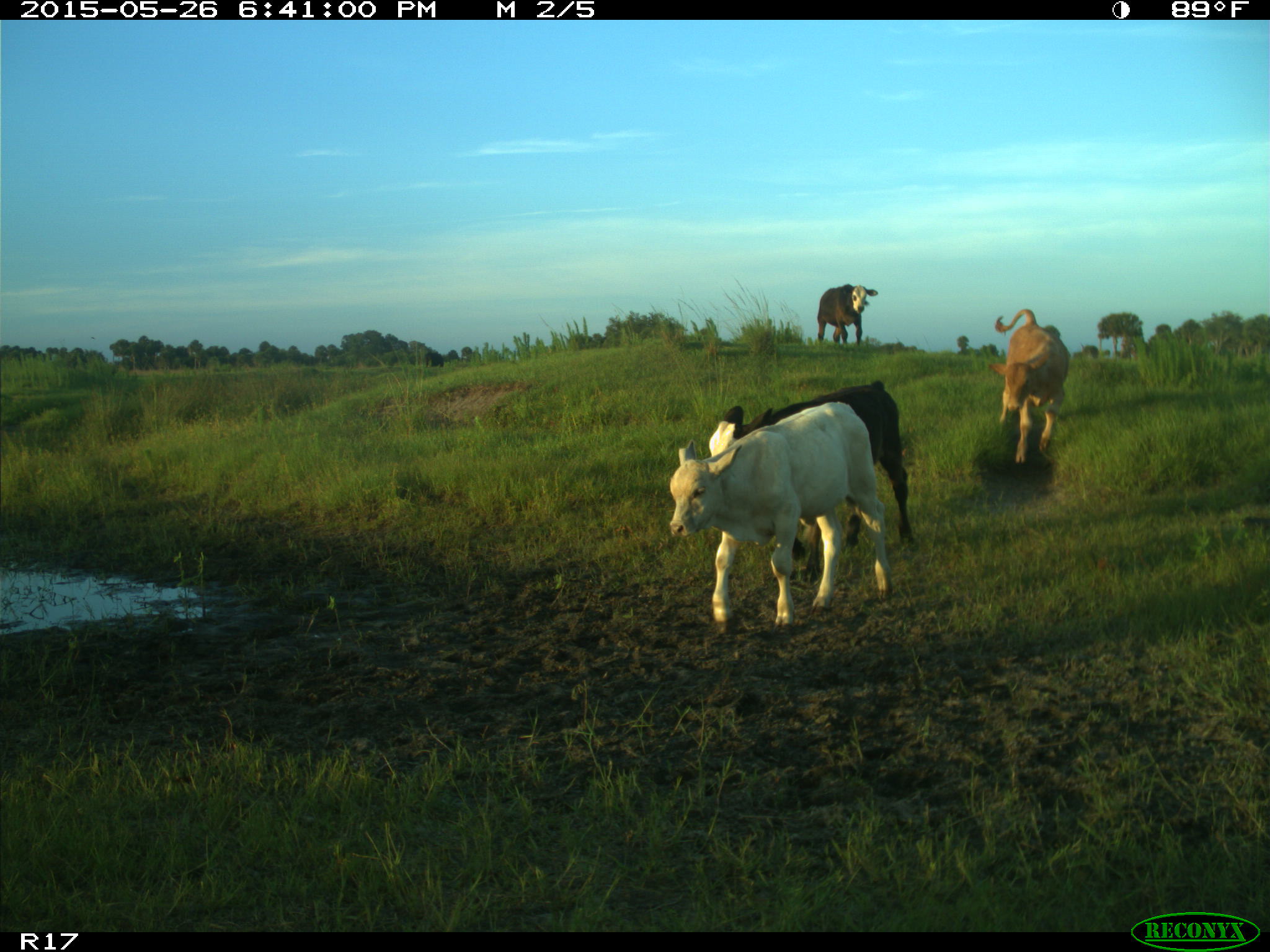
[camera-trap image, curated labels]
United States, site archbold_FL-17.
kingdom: Animalia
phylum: Chordata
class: Mammalia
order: Artiodactyla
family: Bovidae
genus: Bos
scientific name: Bos taurus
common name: domestic cow